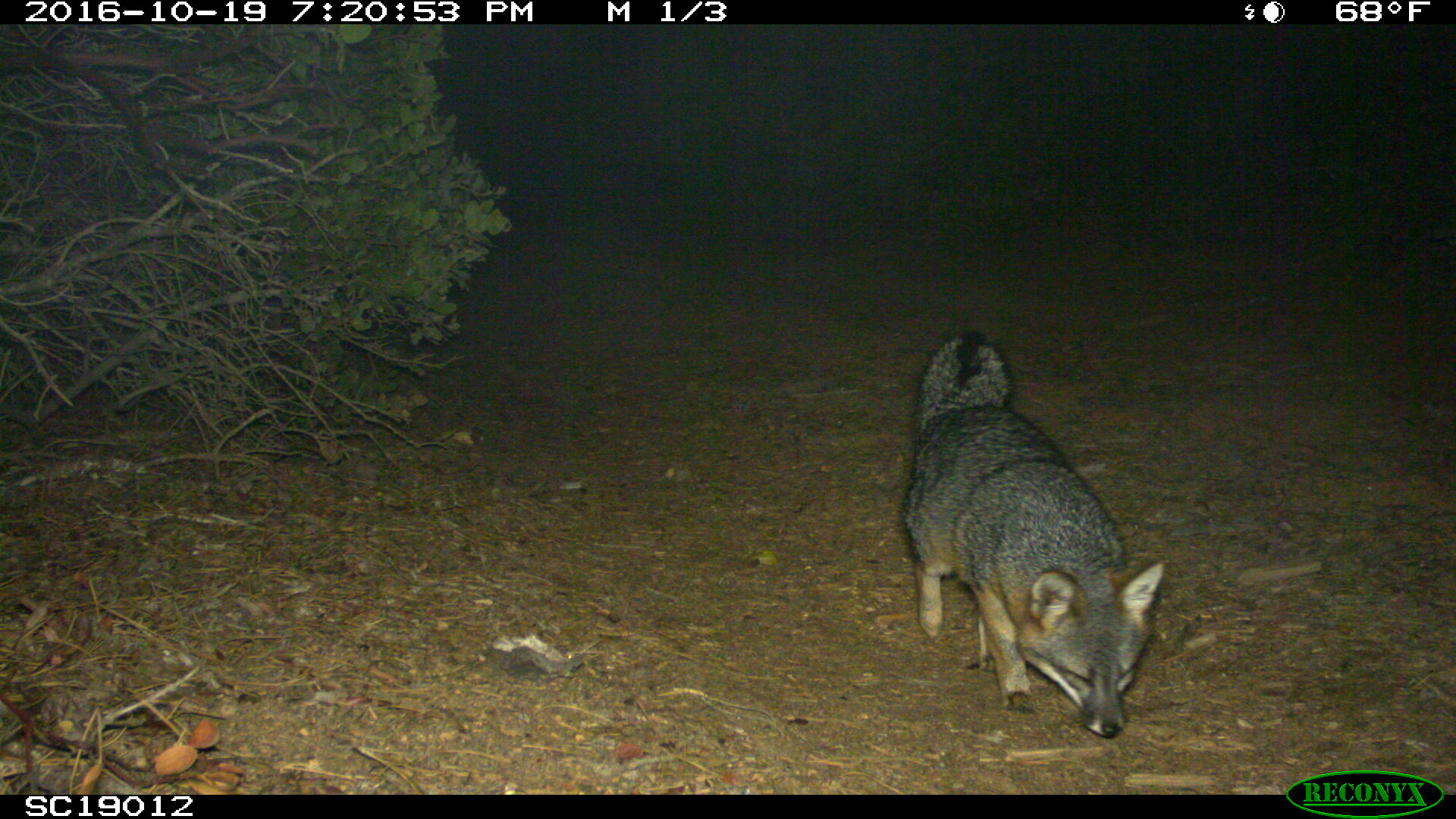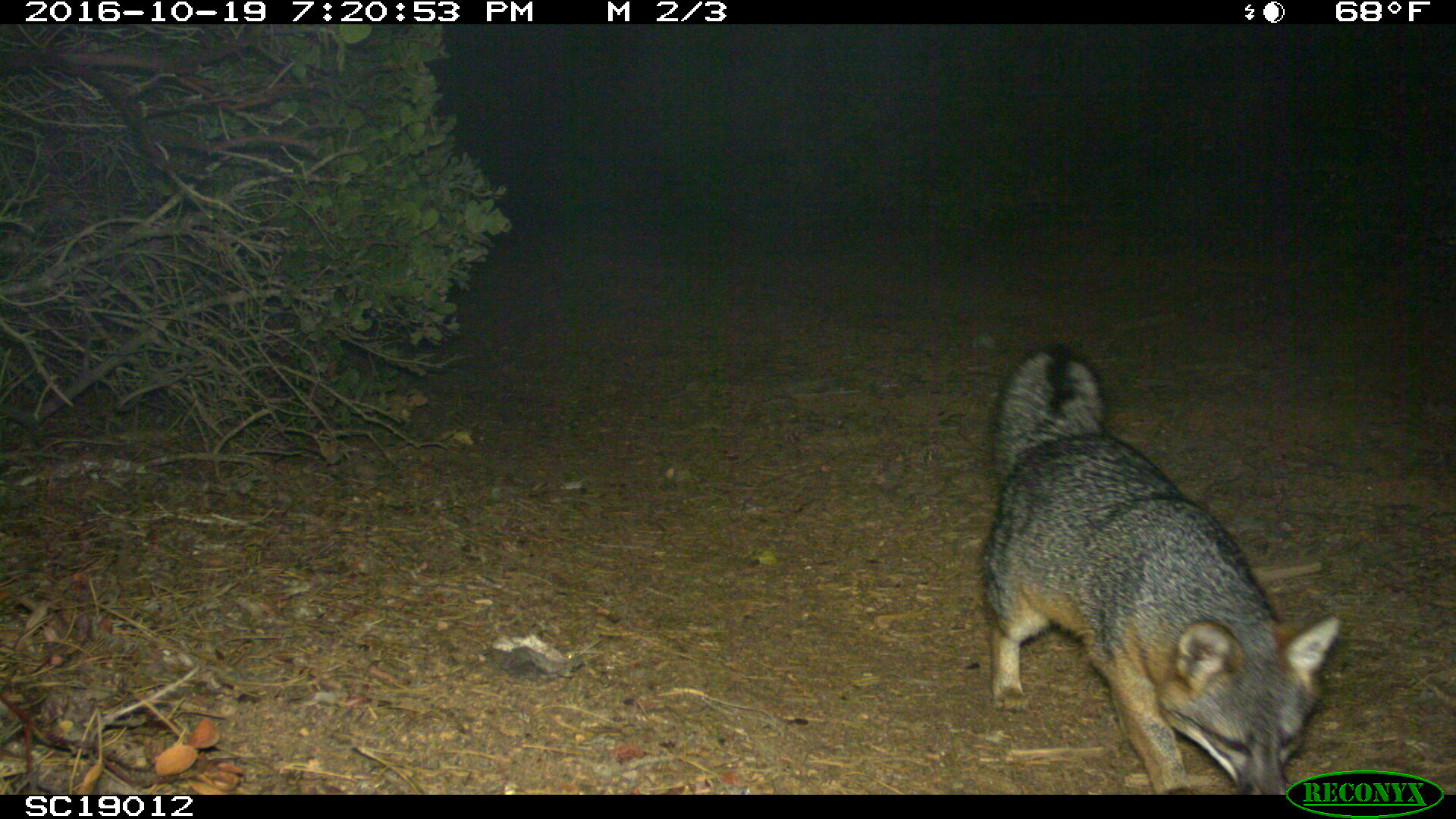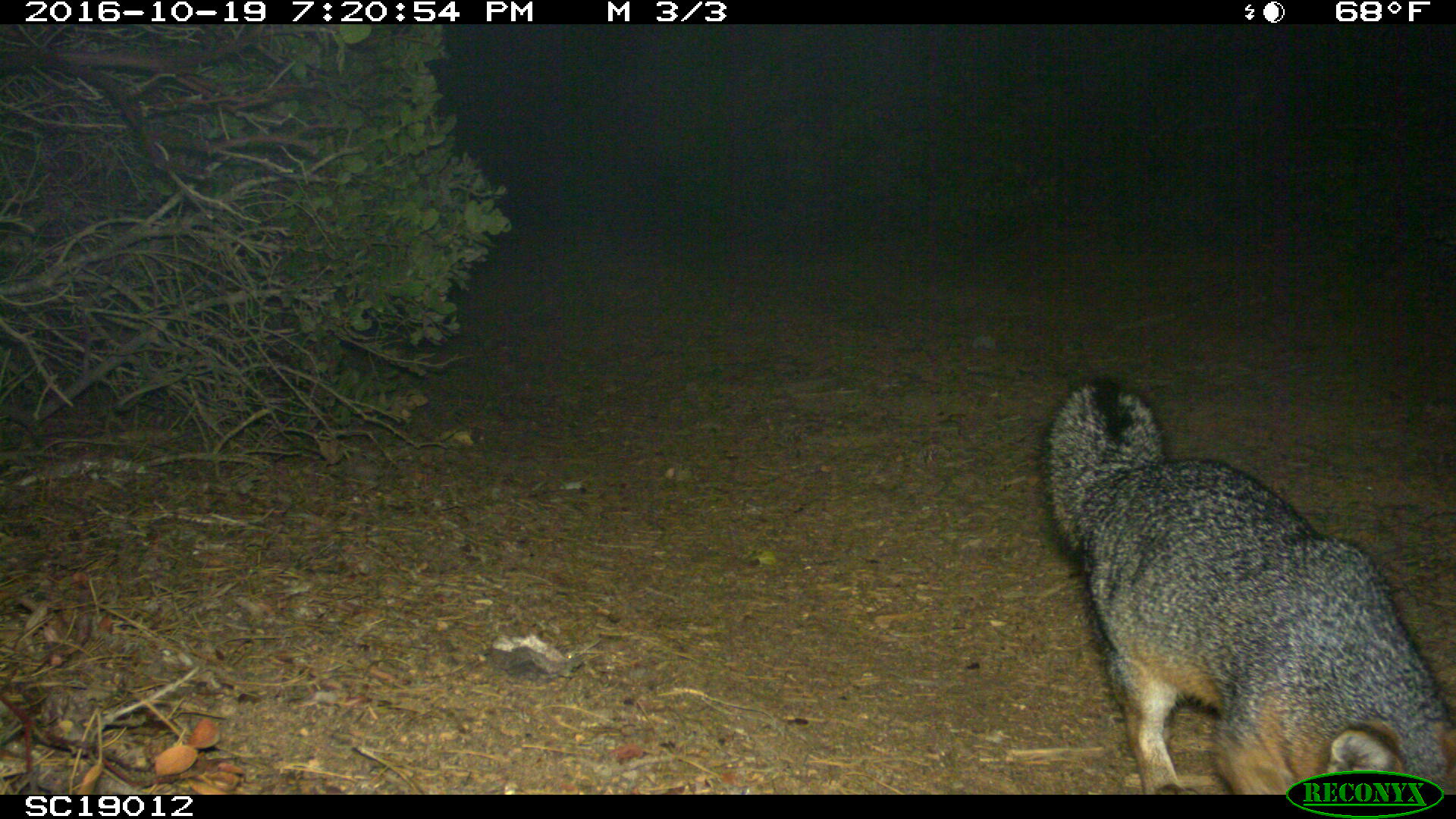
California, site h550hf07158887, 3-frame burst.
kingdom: Animalia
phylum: Chordata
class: Mammalia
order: Carnivora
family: Canidae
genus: Urocyon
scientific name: Urocyon littoralis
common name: island fox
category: fox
Fox (island fox) (Urocyon littoralis).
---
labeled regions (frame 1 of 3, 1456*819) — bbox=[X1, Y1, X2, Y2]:
fox: bbox=[899, 328, 1166, 736]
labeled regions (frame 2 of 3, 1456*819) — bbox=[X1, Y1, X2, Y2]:
fox: bbox=[977, 344, 1341, 794]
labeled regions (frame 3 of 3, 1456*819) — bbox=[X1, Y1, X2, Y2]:
fox: bbox=[1044, 371, 1455, 794]